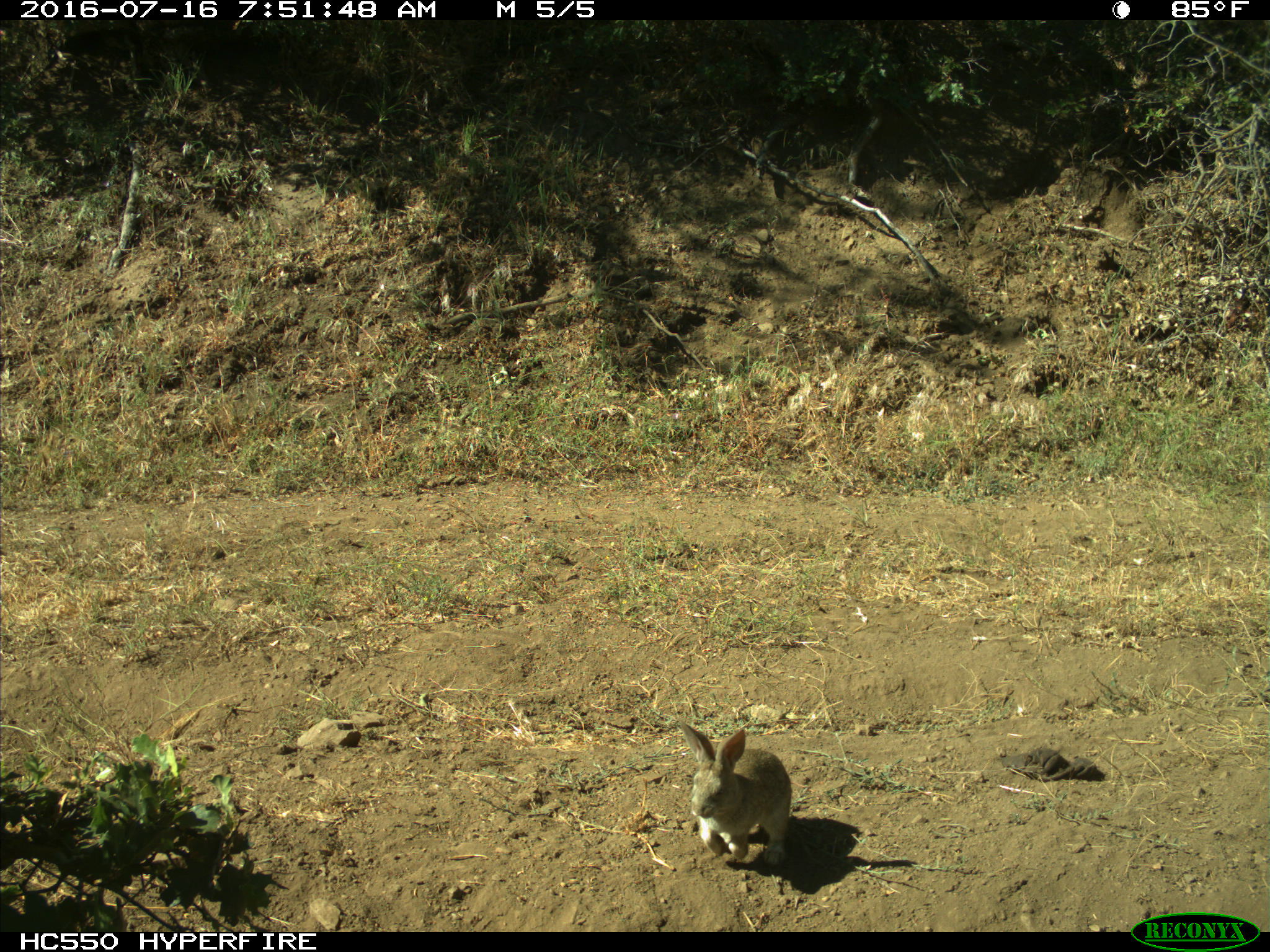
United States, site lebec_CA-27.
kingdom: Animalia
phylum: Chordata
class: Mammalia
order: Lagomorpha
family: Leporidae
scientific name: Leporidae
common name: rabbits and hares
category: unidentified rabbit